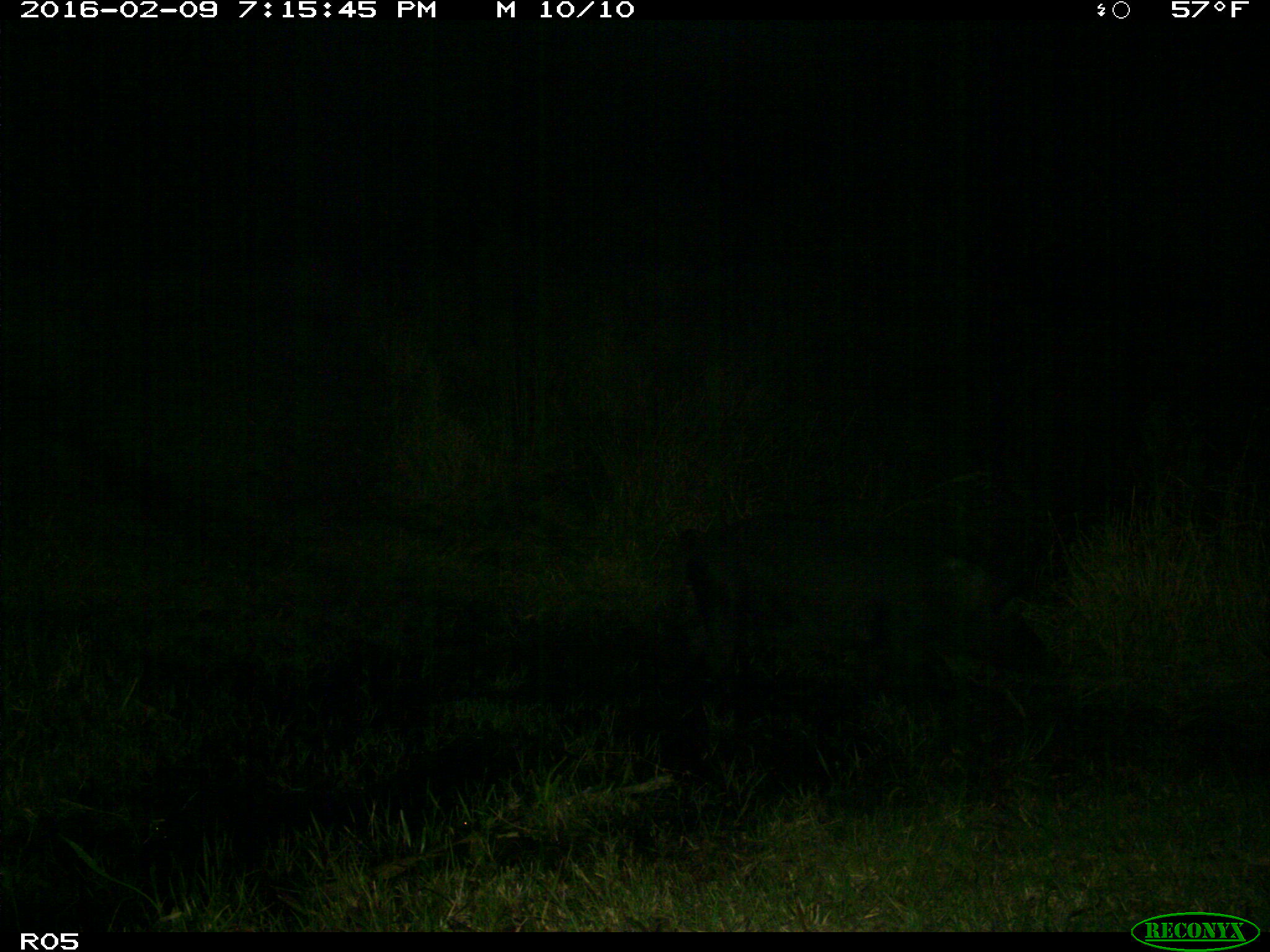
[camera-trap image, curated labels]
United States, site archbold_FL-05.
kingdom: Animalia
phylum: Chordata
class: Mammalia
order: Artiodactyla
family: Suidae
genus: Sus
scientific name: Sus scrofa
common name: wild boar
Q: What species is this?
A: Sus scrofa (wild boar).